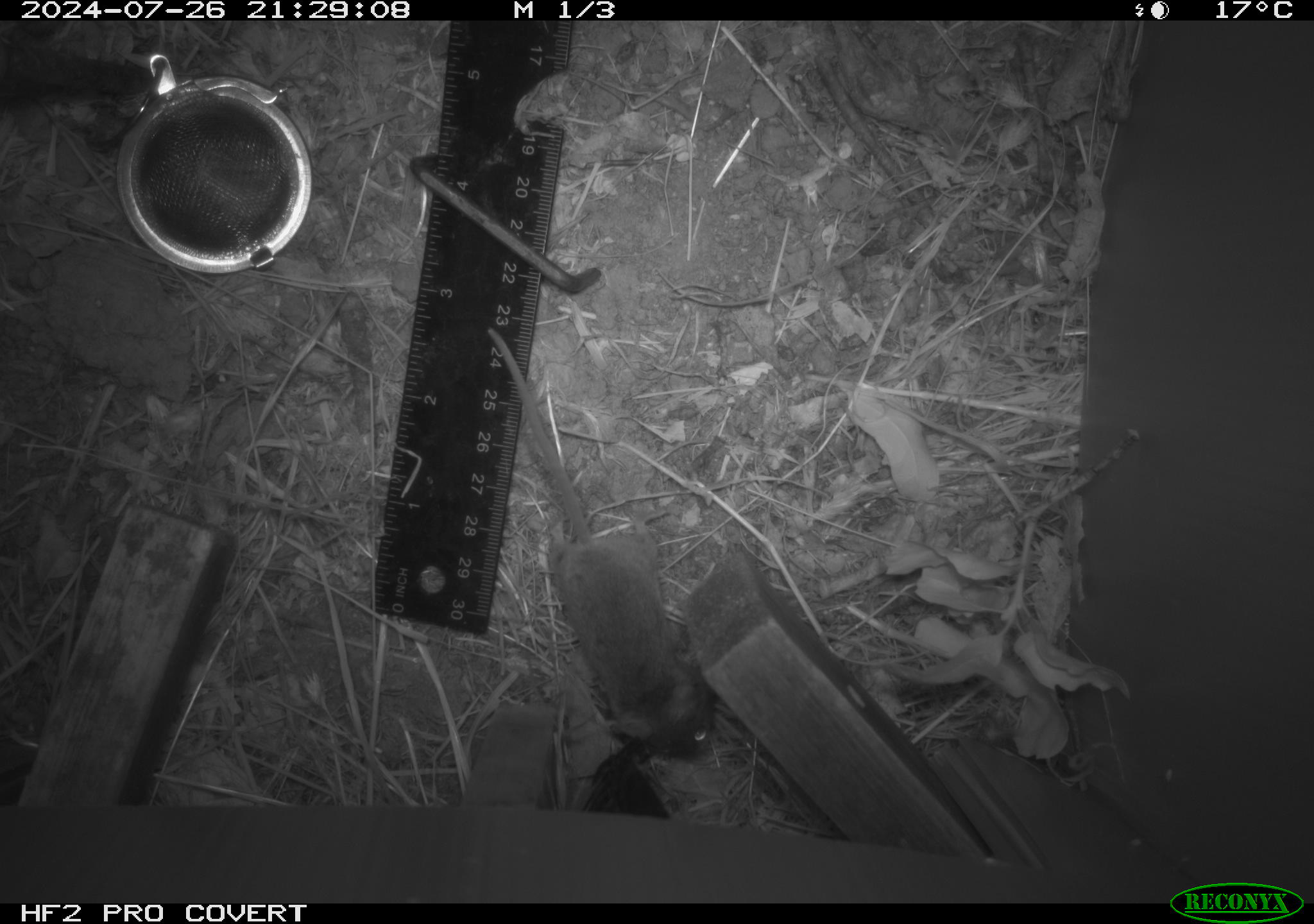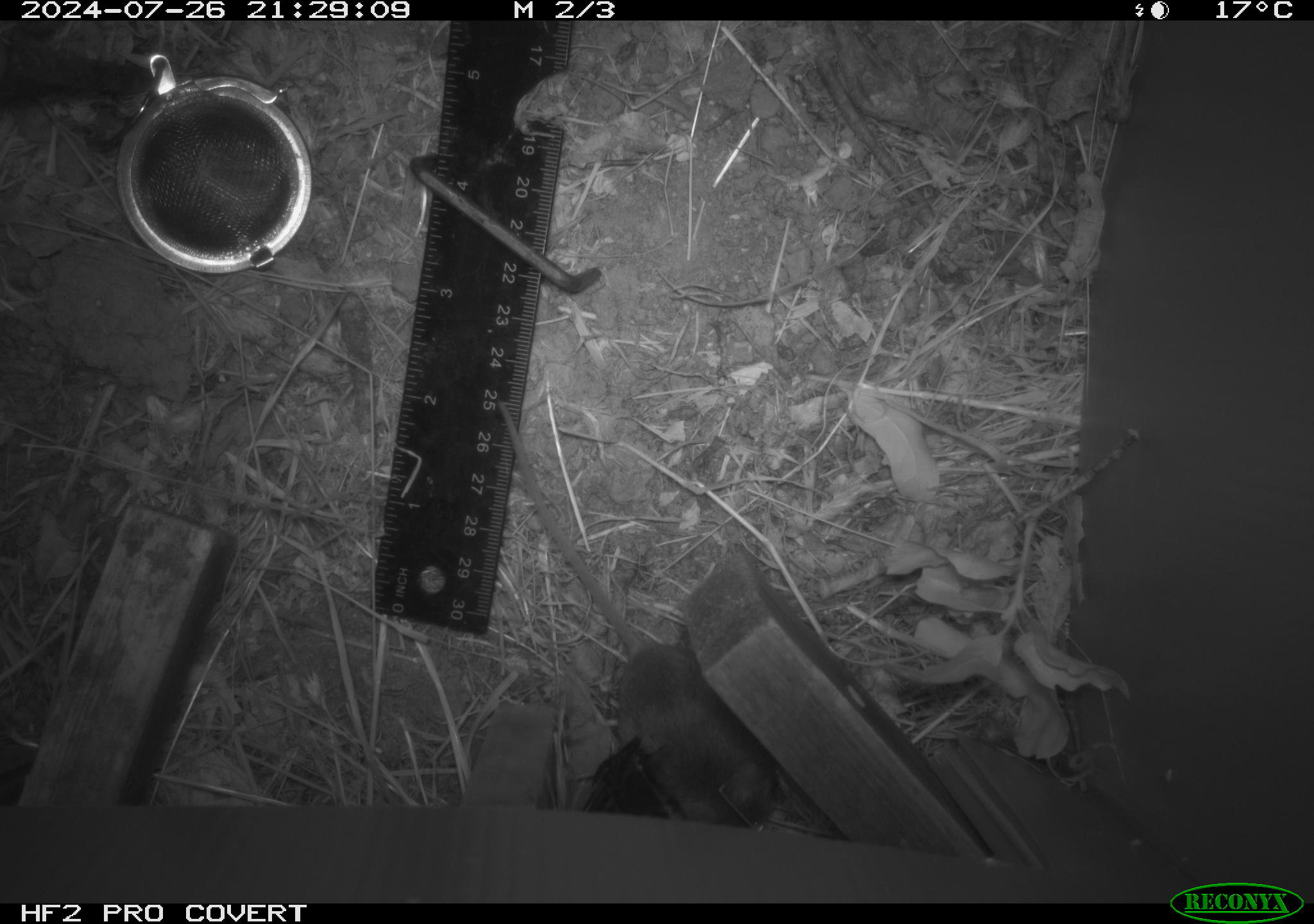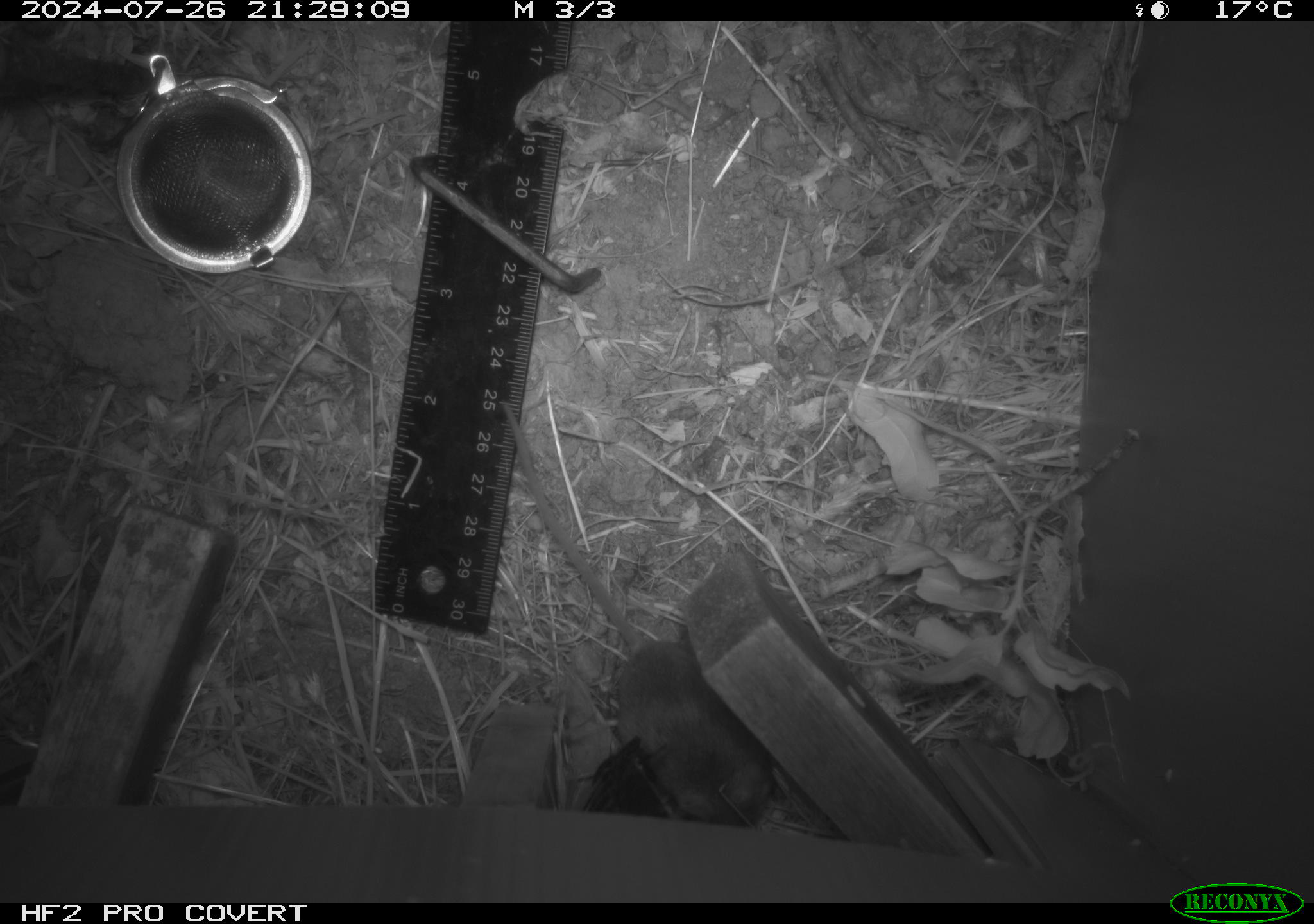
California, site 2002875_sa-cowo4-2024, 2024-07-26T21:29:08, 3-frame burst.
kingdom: Animalia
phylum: Chordata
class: Mammalia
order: Rodentia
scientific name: Rodentia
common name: mouse species